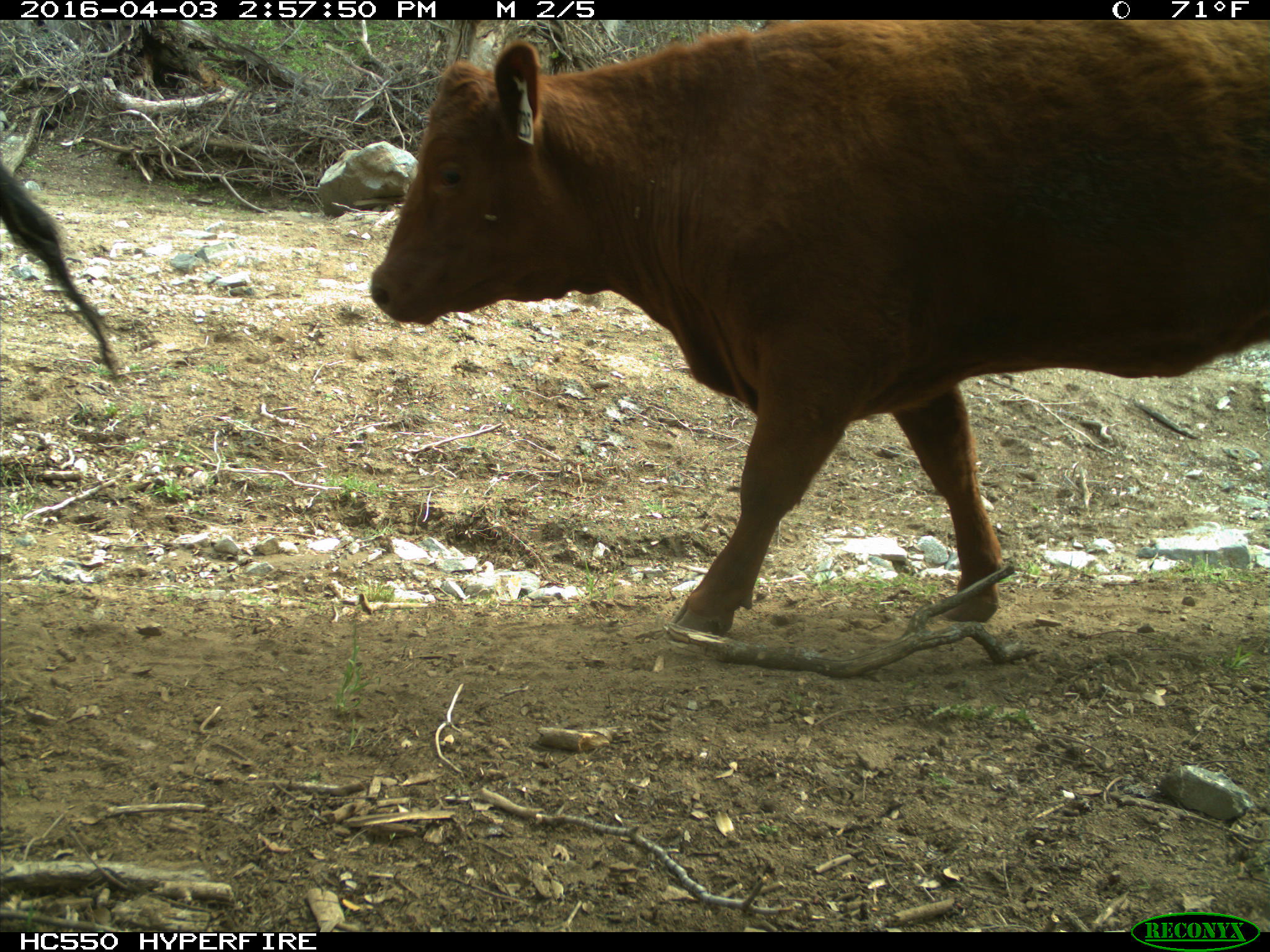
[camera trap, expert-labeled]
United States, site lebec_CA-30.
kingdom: Animalia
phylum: Chordata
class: Mammalia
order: Artiodactyla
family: Bovidae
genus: Bos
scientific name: Bos taurus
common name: domestic cow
Bos taurus (domestic cow).